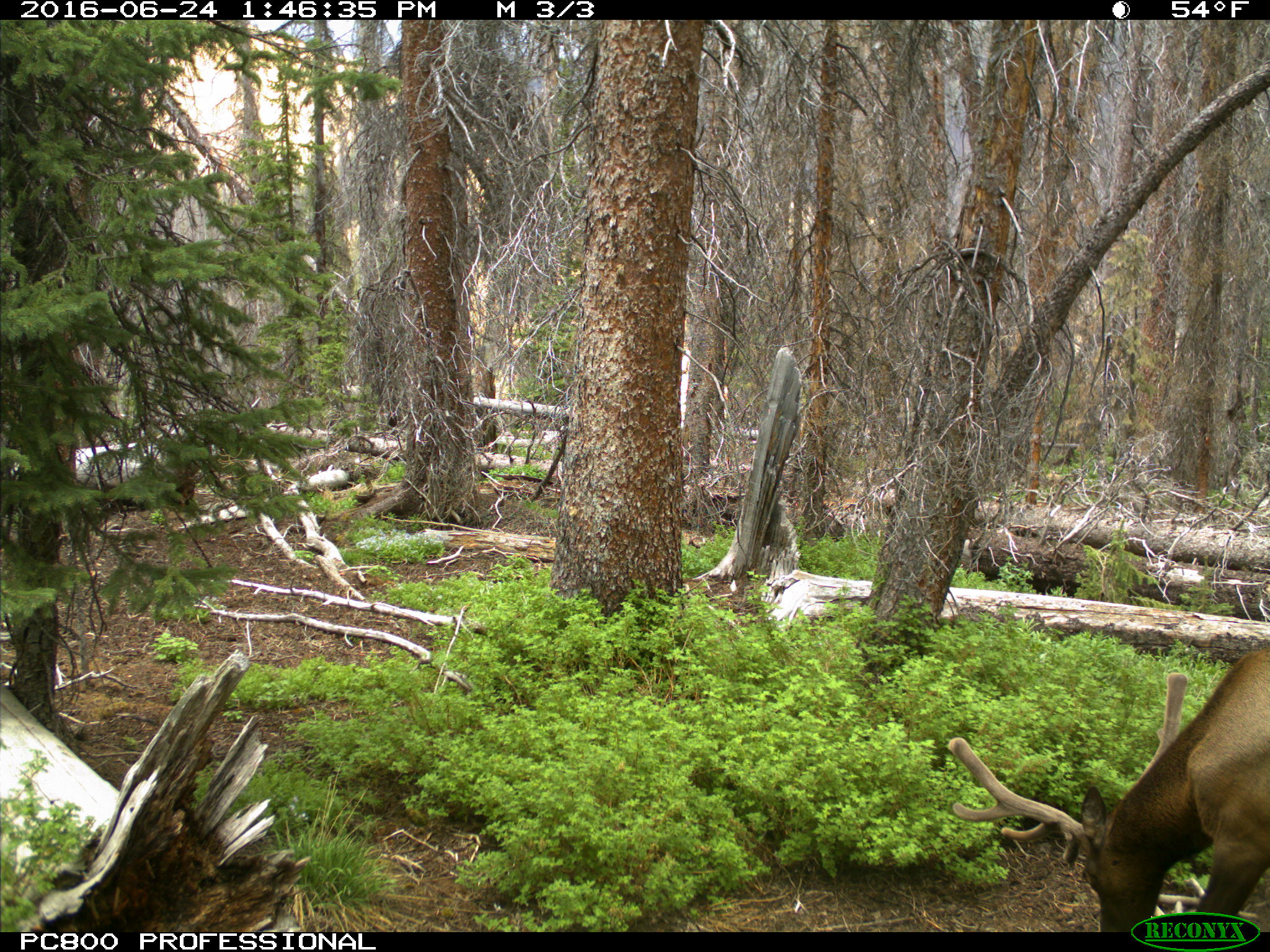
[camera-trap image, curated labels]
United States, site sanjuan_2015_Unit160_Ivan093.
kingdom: Animalia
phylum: Chordata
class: Mammalia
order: Artiodactyla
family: Cervidae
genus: Cervus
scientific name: Cervus elaphus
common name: red deer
Cervus elaphus (red deer).